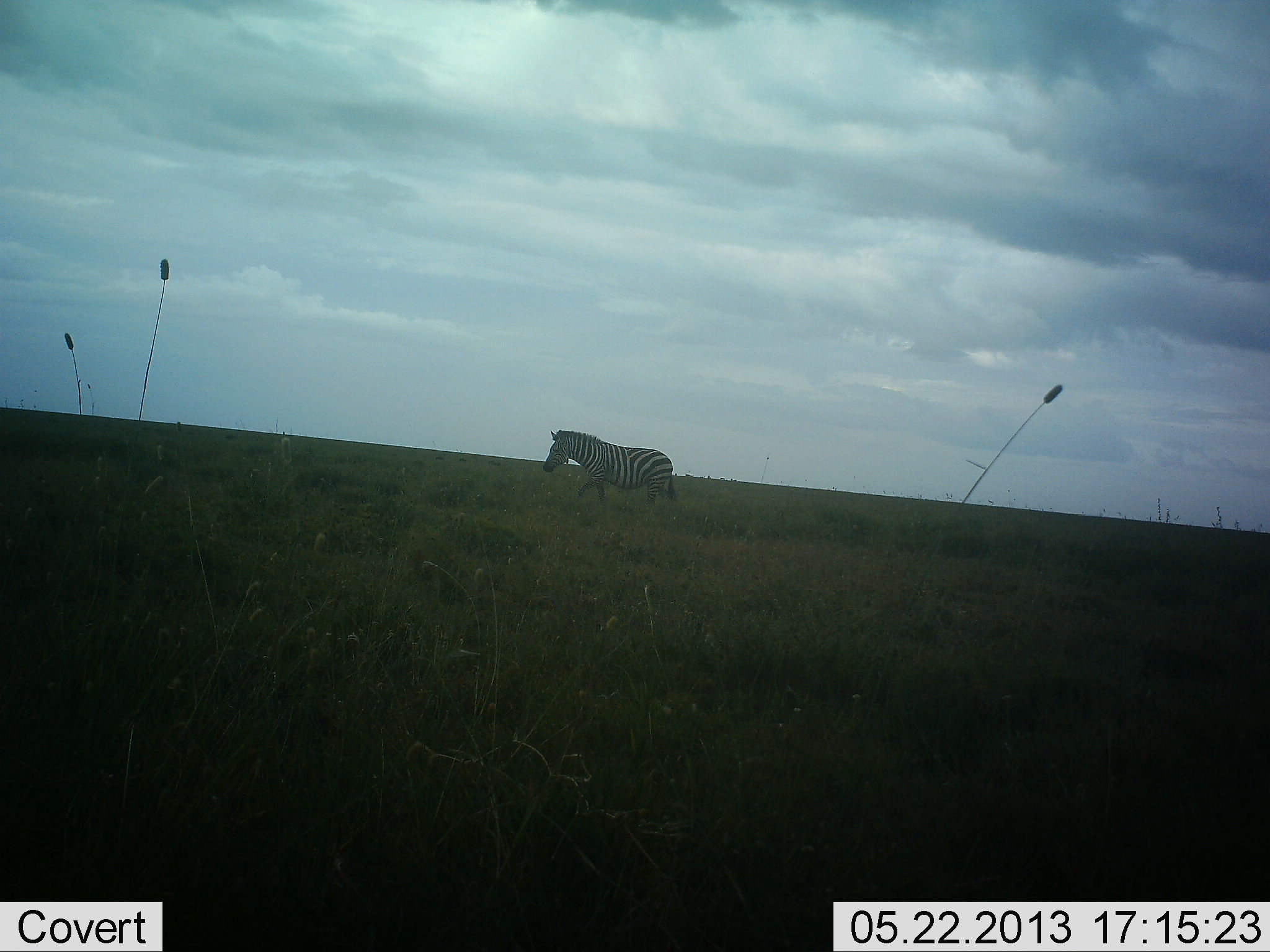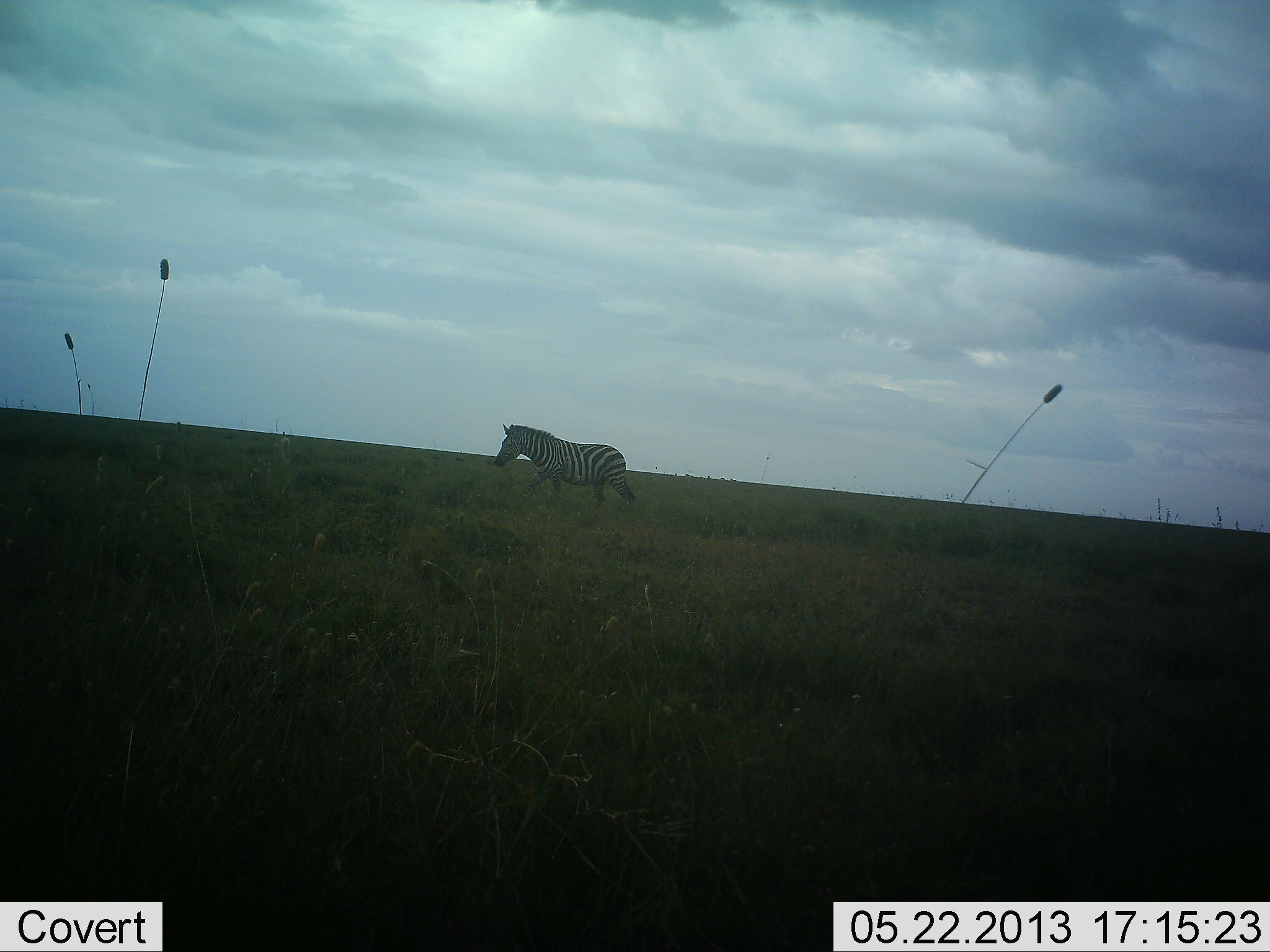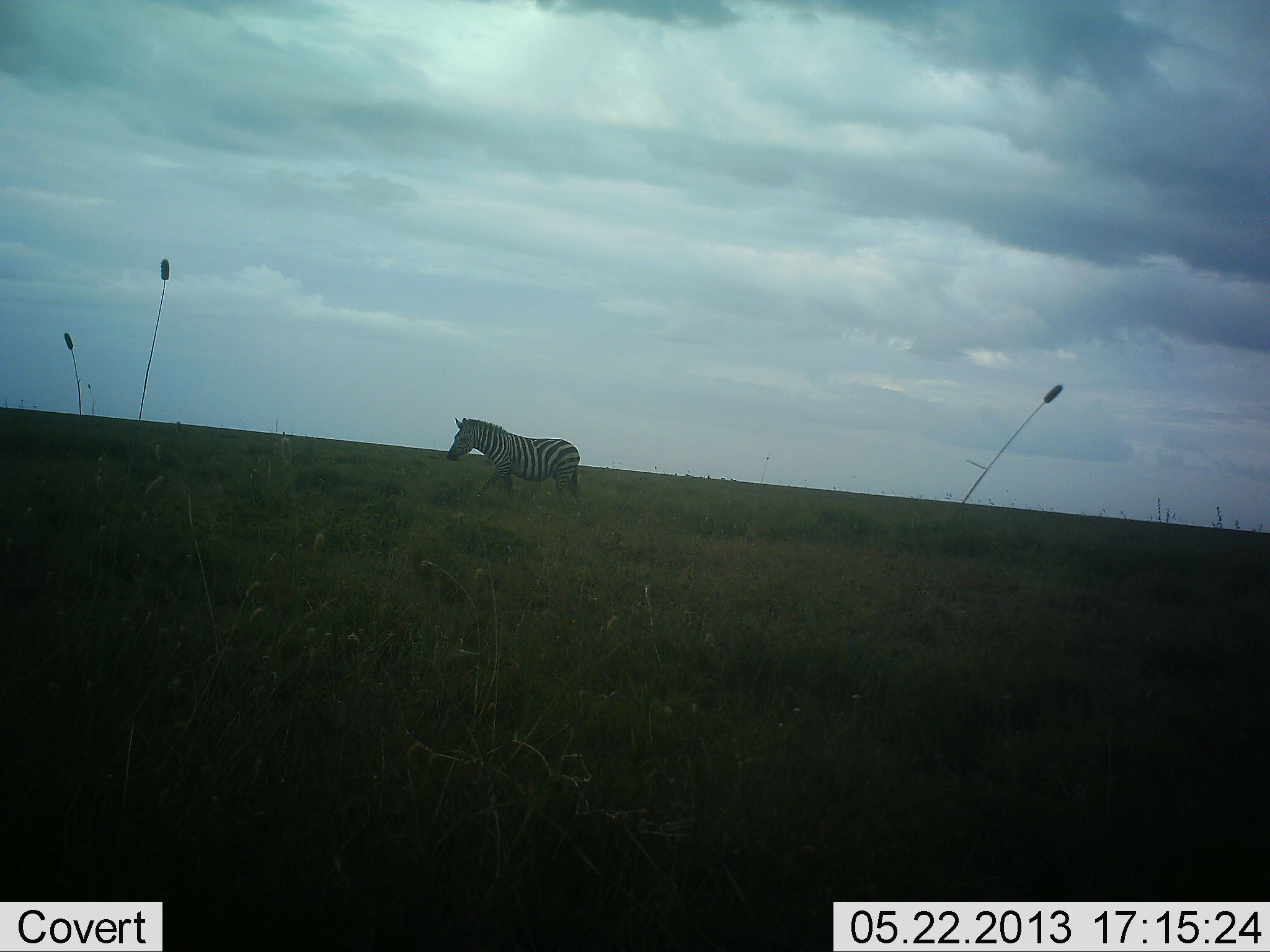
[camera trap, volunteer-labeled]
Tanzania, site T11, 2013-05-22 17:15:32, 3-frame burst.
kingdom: Animalia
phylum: Chordata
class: Mammalia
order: Perissodactyla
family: Equidae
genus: Equus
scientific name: Equus quagga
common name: plains zebra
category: zebra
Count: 1.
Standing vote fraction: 0%.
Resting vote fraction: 0%.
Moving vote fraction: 100%.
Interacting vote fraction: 0%.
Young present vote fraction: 0%.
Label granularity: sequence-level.